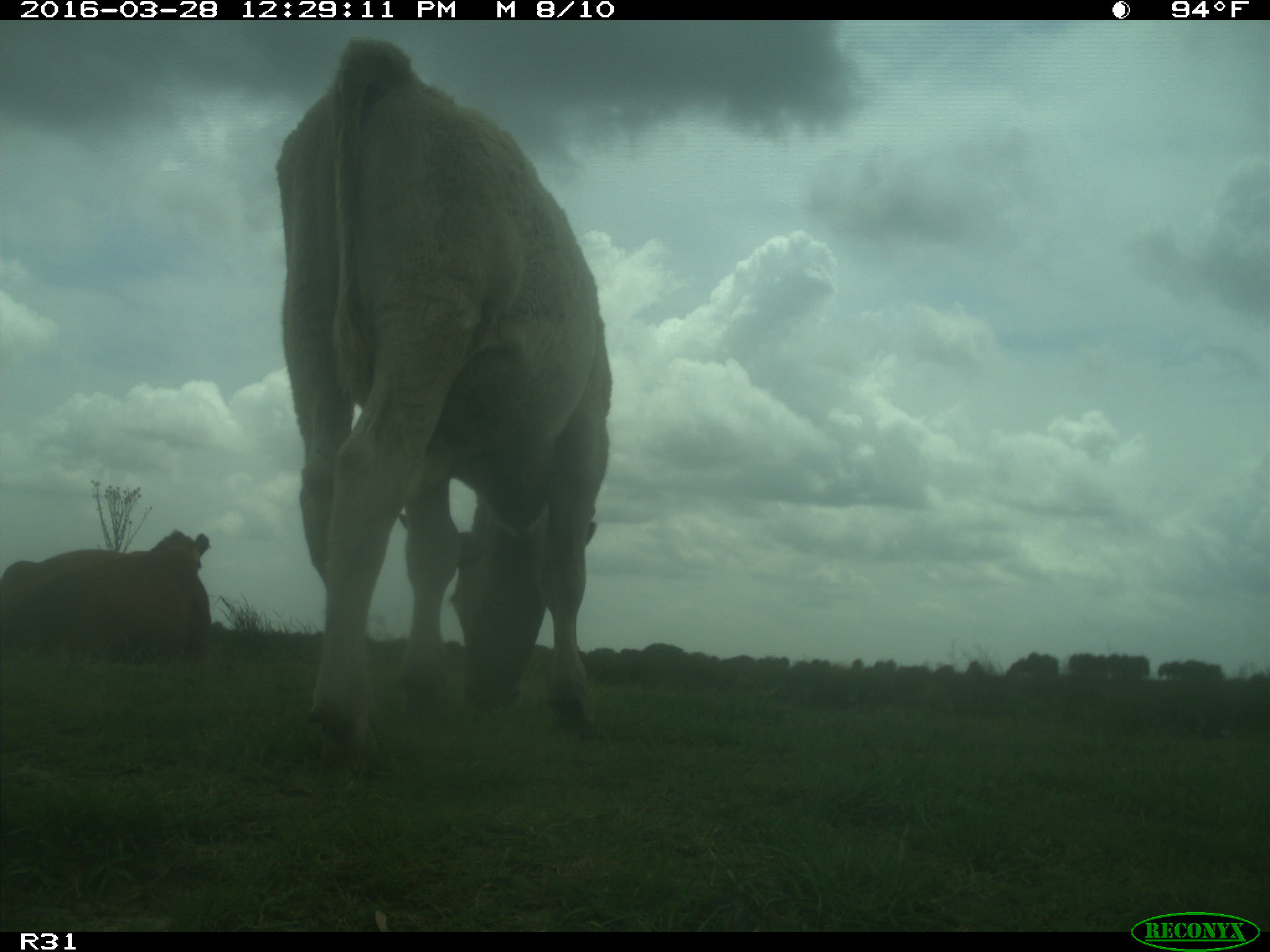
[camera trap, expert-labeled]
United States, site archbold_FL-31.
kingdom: Animalia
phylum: Chordata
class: Mammalia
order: Artiodactyla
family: Bovidae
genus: Bos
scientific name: Bos taurus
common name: domestic cow